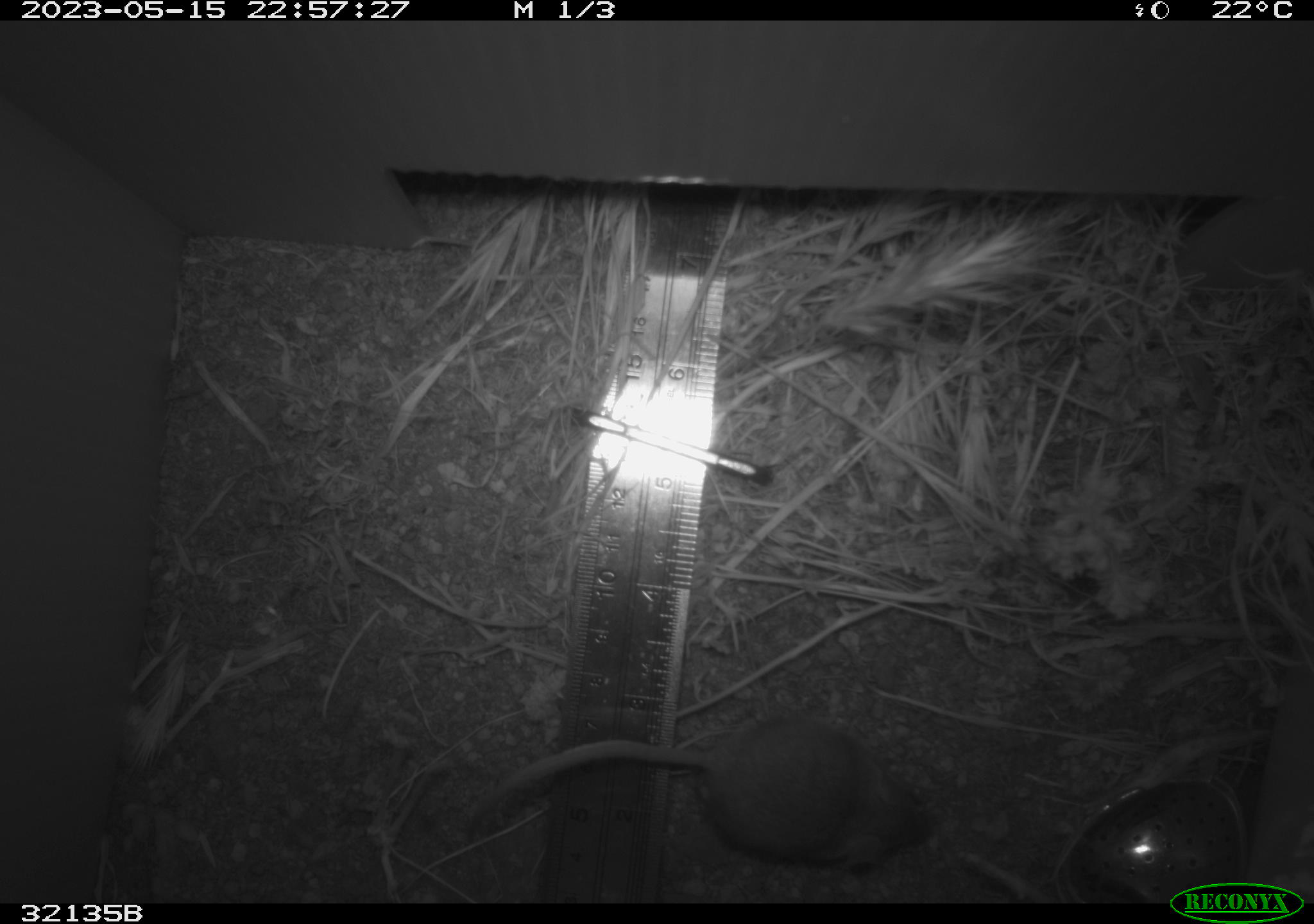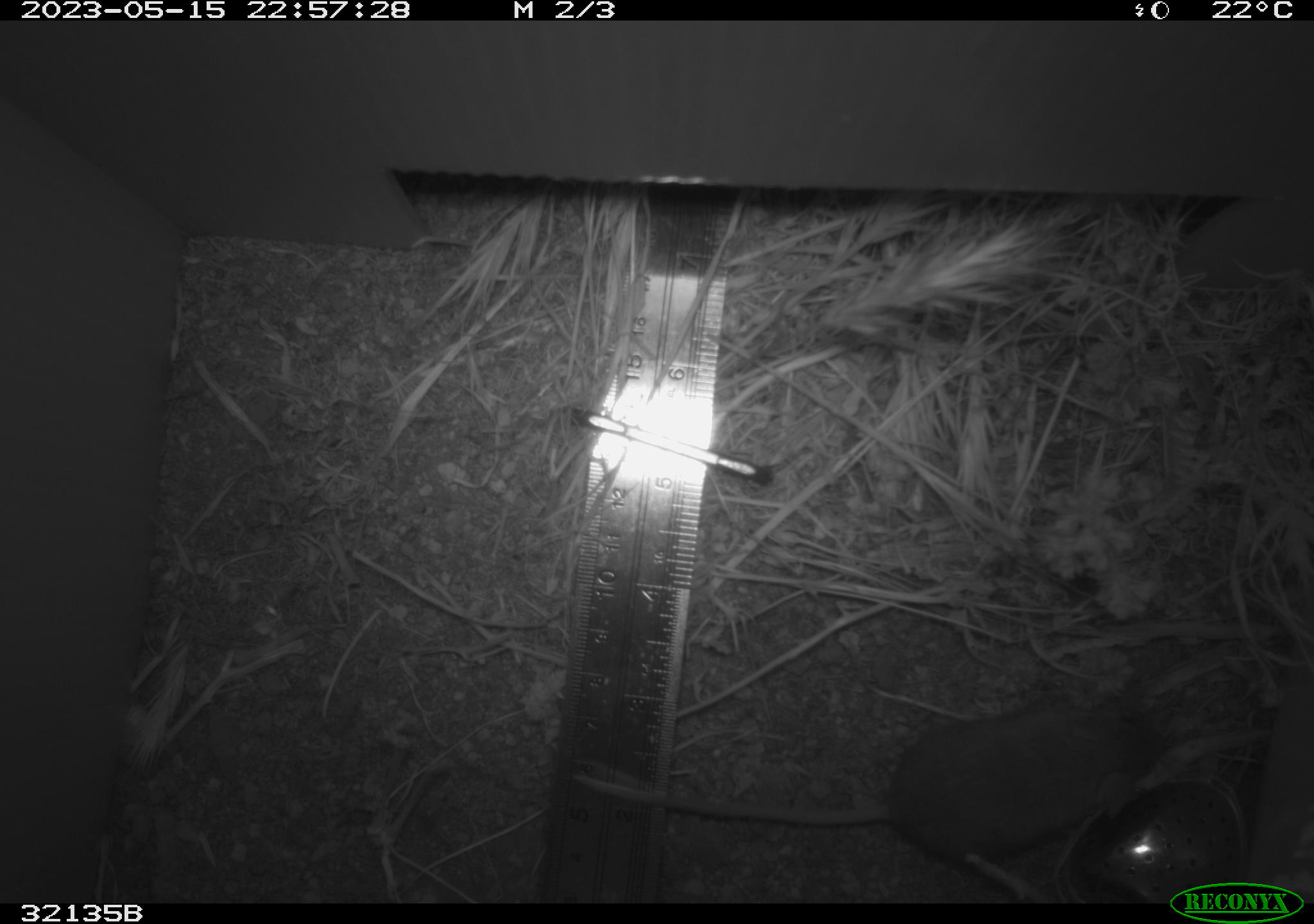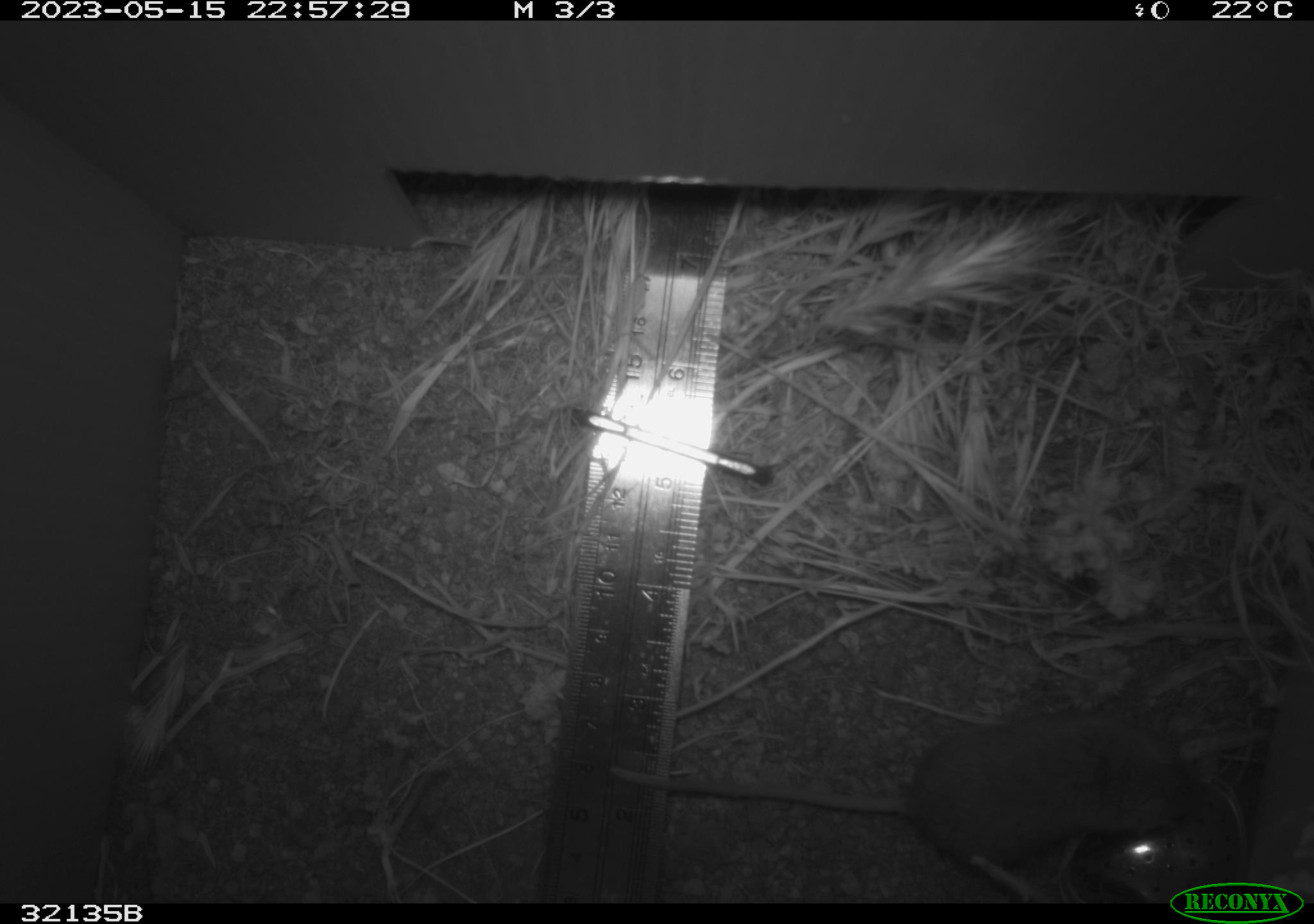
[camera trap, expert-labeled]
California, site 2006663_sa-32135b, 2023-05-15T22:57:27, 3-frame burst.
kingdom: Animalia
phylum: Chordata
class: Mammalia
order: Rodentia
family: Cricetidae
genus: Peromyscus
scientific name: Peromyscus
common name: deer mice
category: peromyscus species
Peromyscus species (deer mice) (Peromyscus).